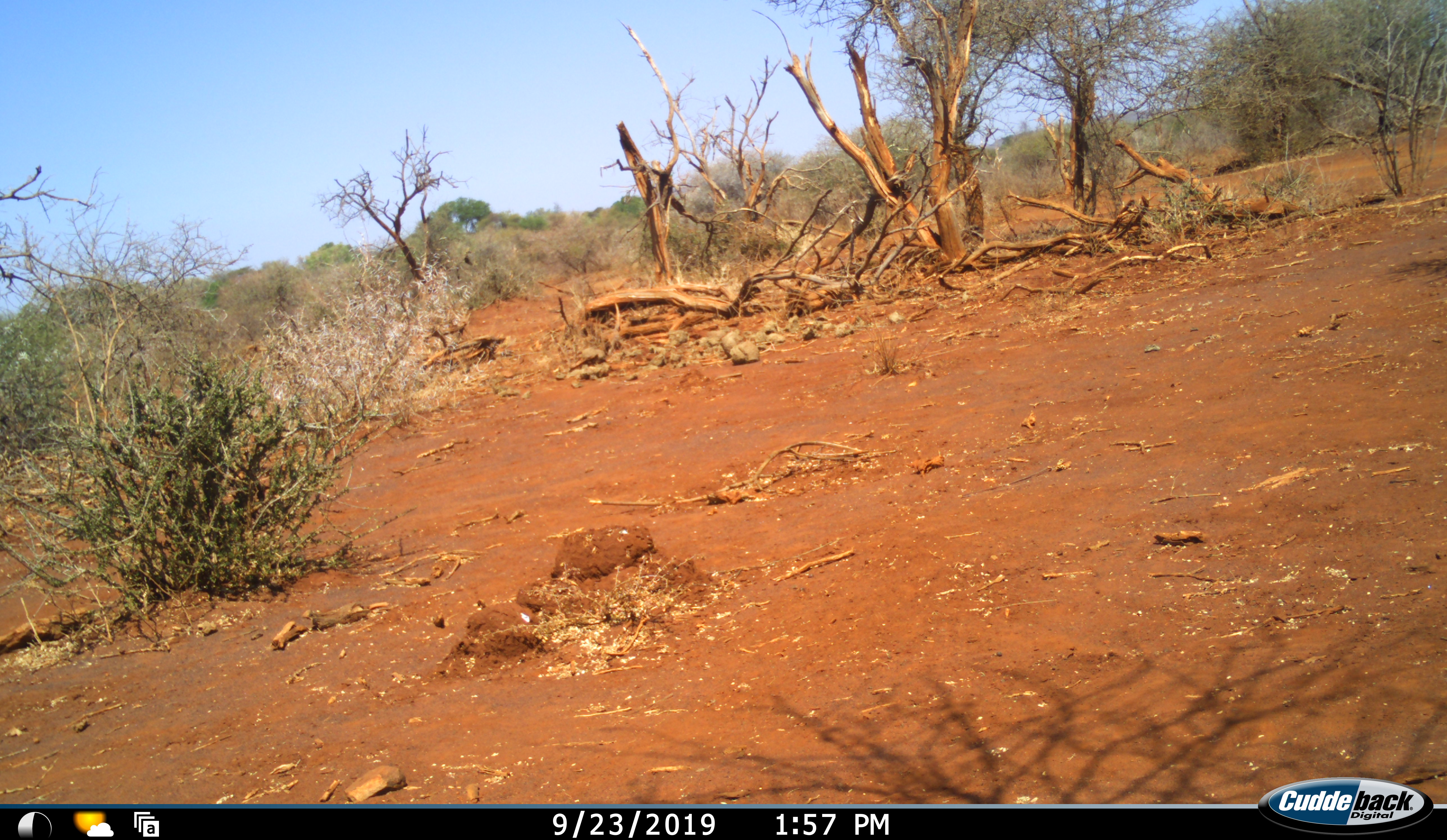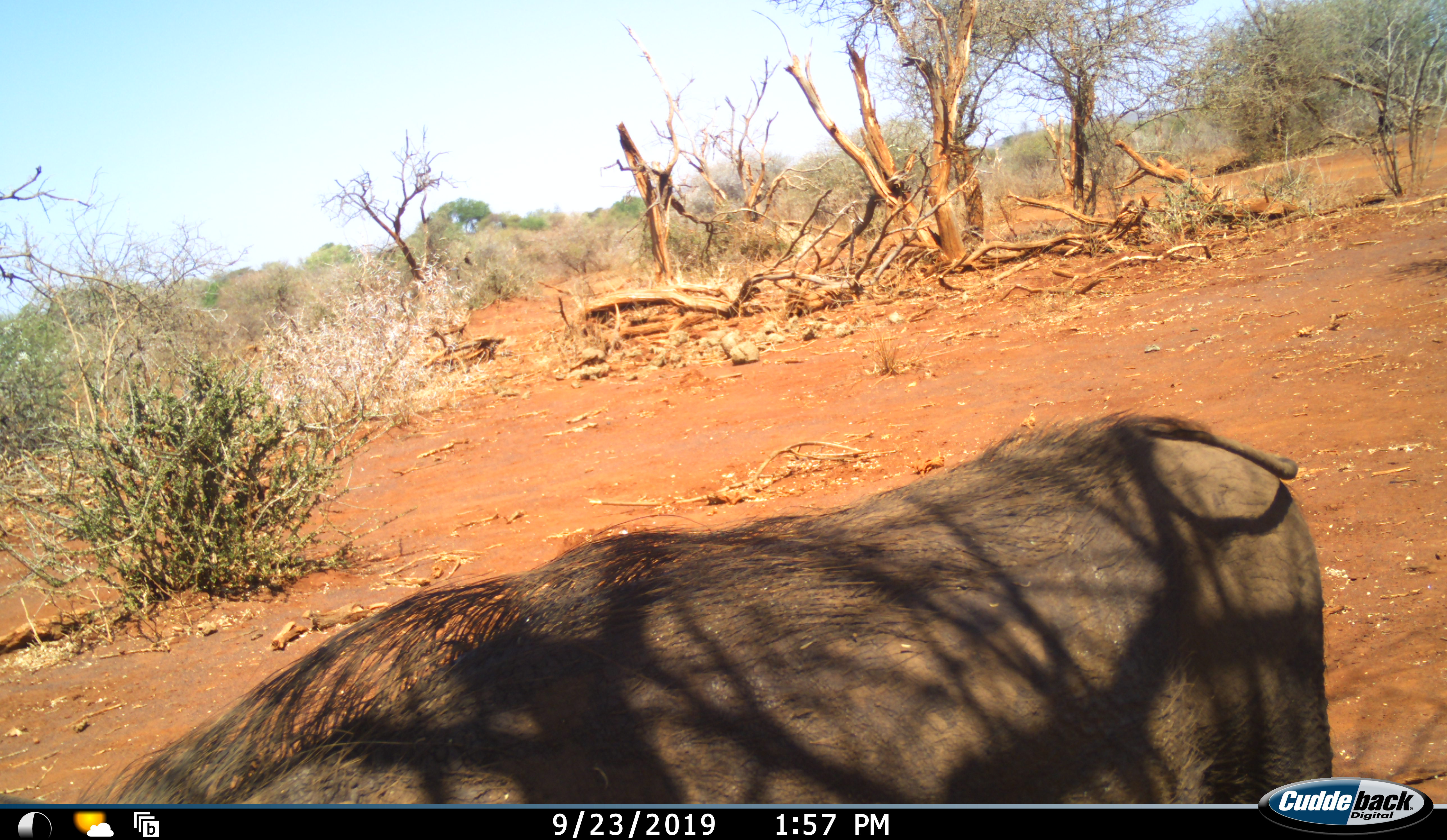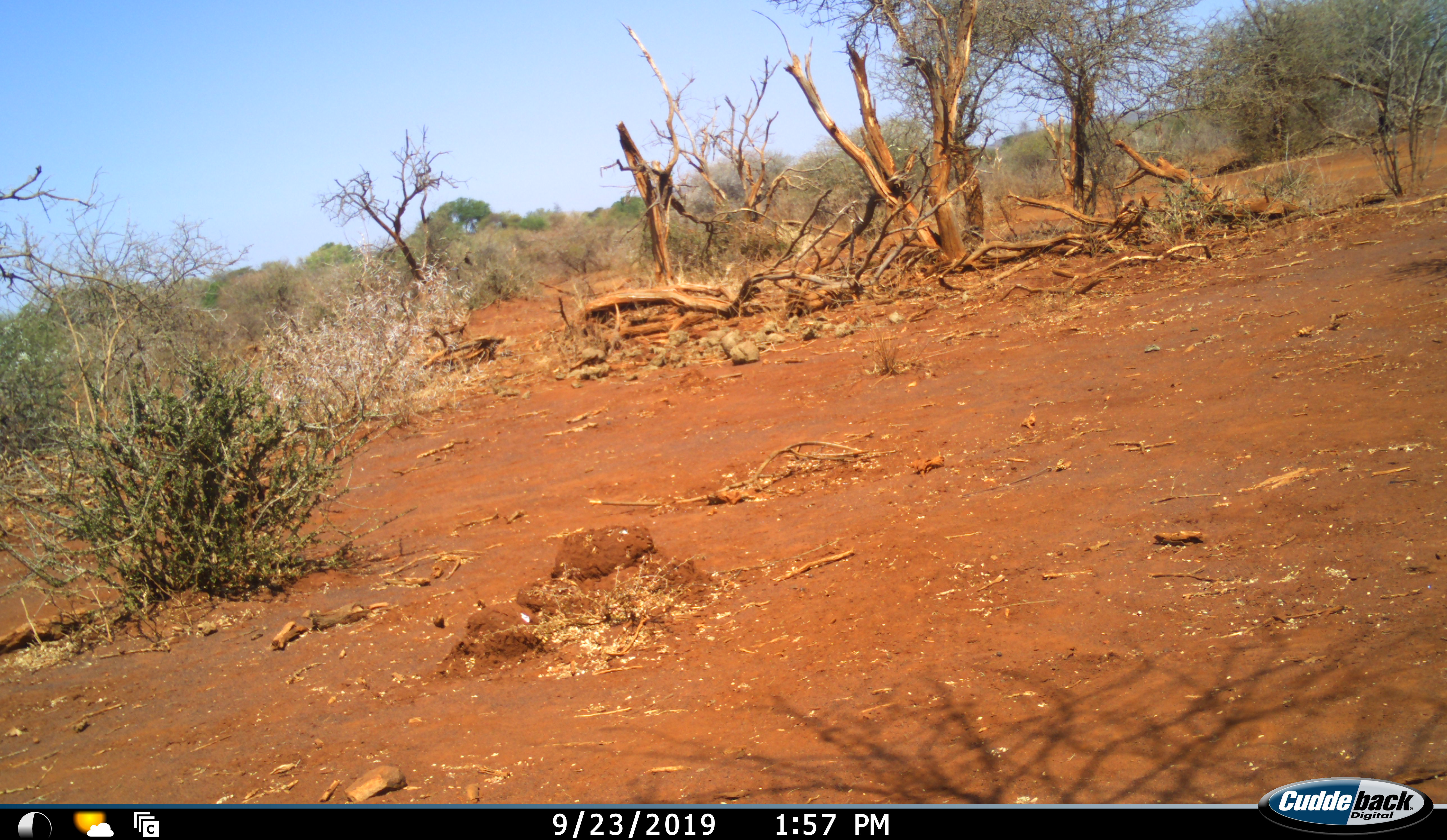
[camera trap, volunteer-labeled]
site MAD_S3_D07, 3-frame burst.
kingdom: Animalia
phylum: Chordata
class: Mammalia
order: Artiodactyla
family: Suidae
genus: Phacochoerus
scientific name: Phacochoerus africanus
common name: warthog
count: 1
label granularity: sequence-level